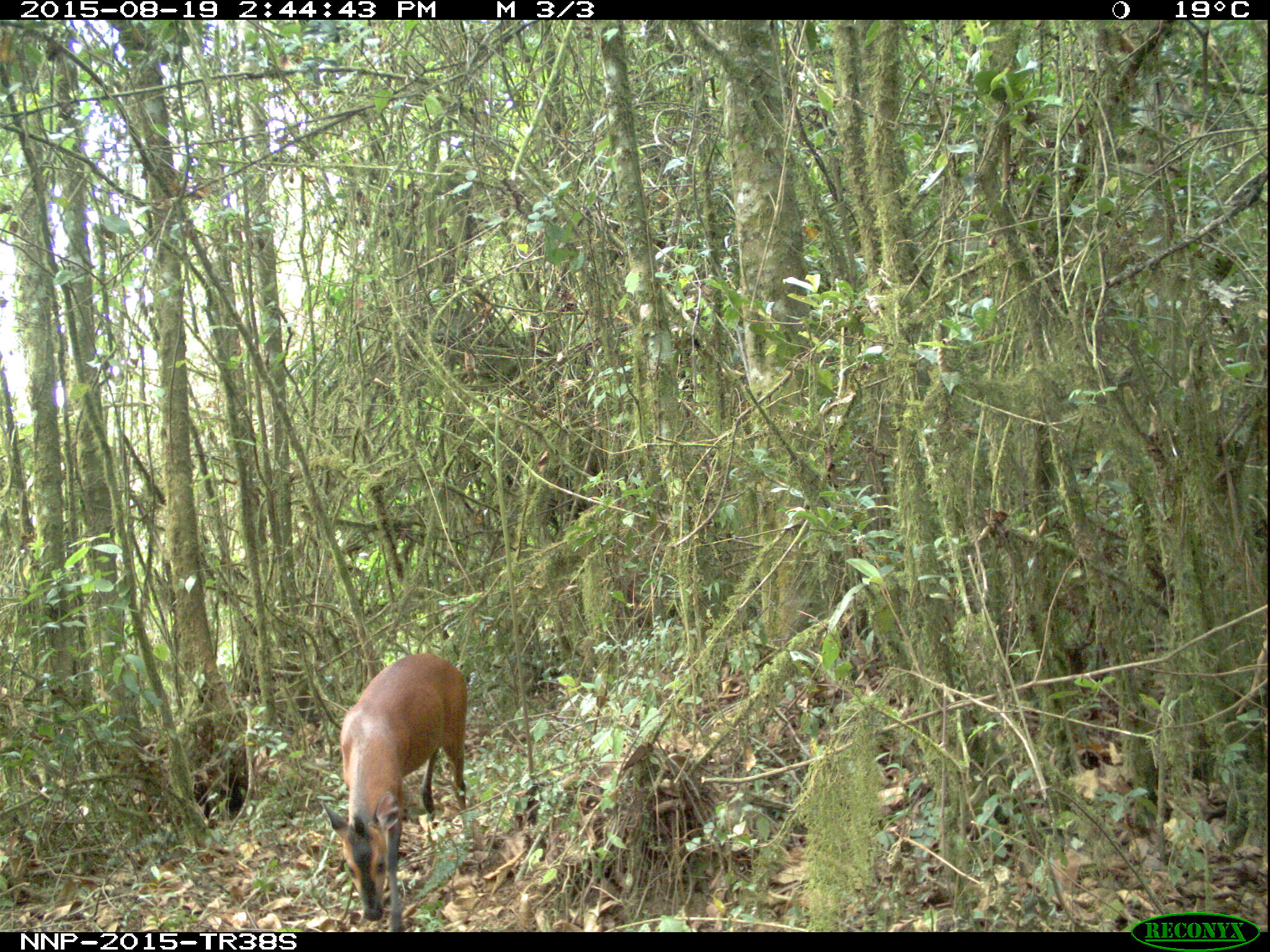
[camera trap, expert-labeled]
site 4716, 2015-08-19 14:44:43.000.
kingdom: Animalia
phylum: Chordata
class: Mammalia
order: Artiodactyla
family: Bovidae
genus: Cephalophus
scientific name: Cephalophus nigrifrons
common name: black-fronted duiker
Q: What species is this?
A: Cephalophus nigrifrons (black-fronted duiker).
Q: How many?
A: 1.